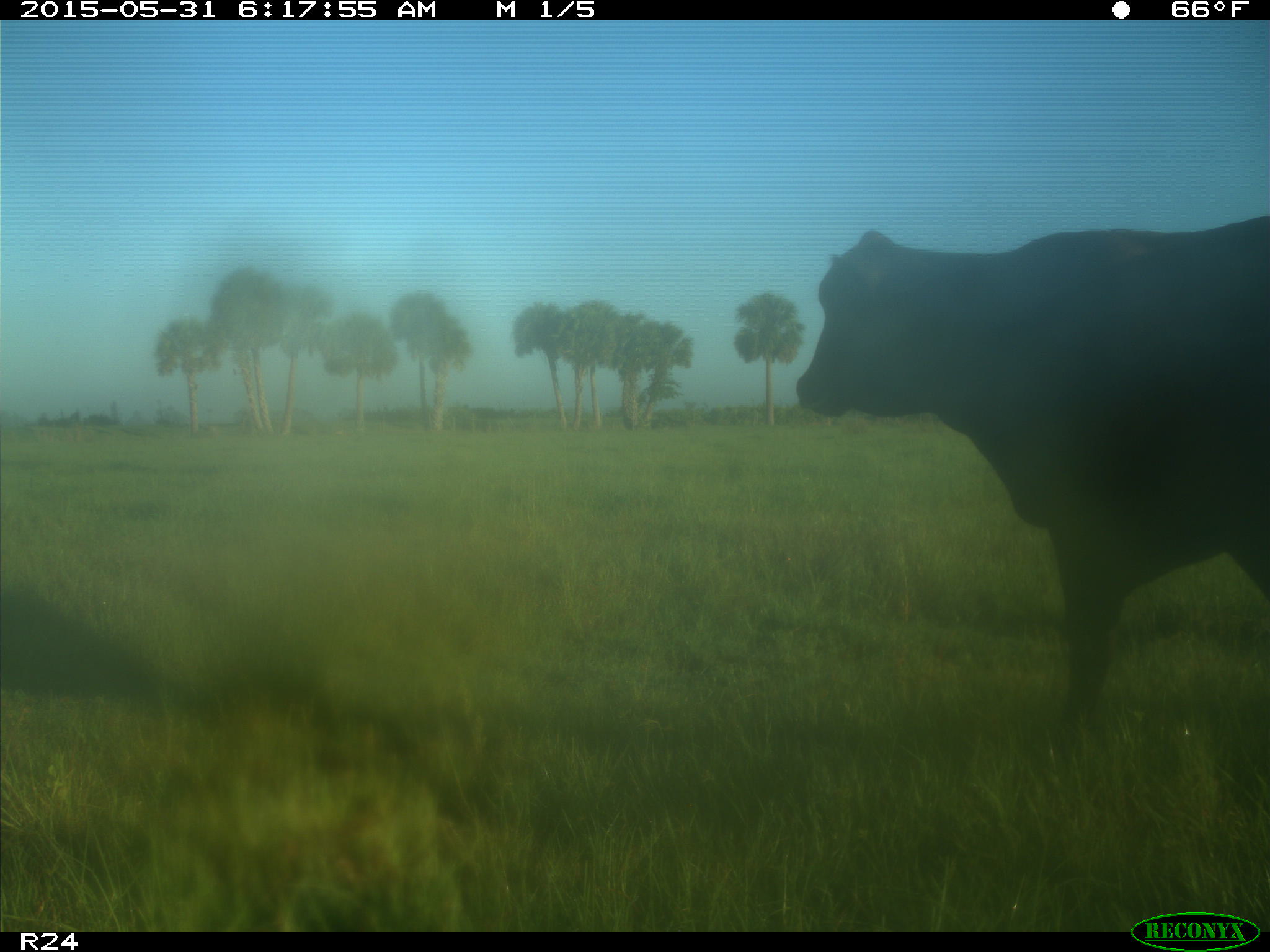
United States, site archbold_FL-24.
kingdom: Animalia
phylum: Chordata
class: Mammalia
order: Artiodactyla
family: Bovidae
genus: Bos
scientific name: Bos taurus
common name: domestic cow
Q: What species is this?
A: Bos taurus (domestic cow).